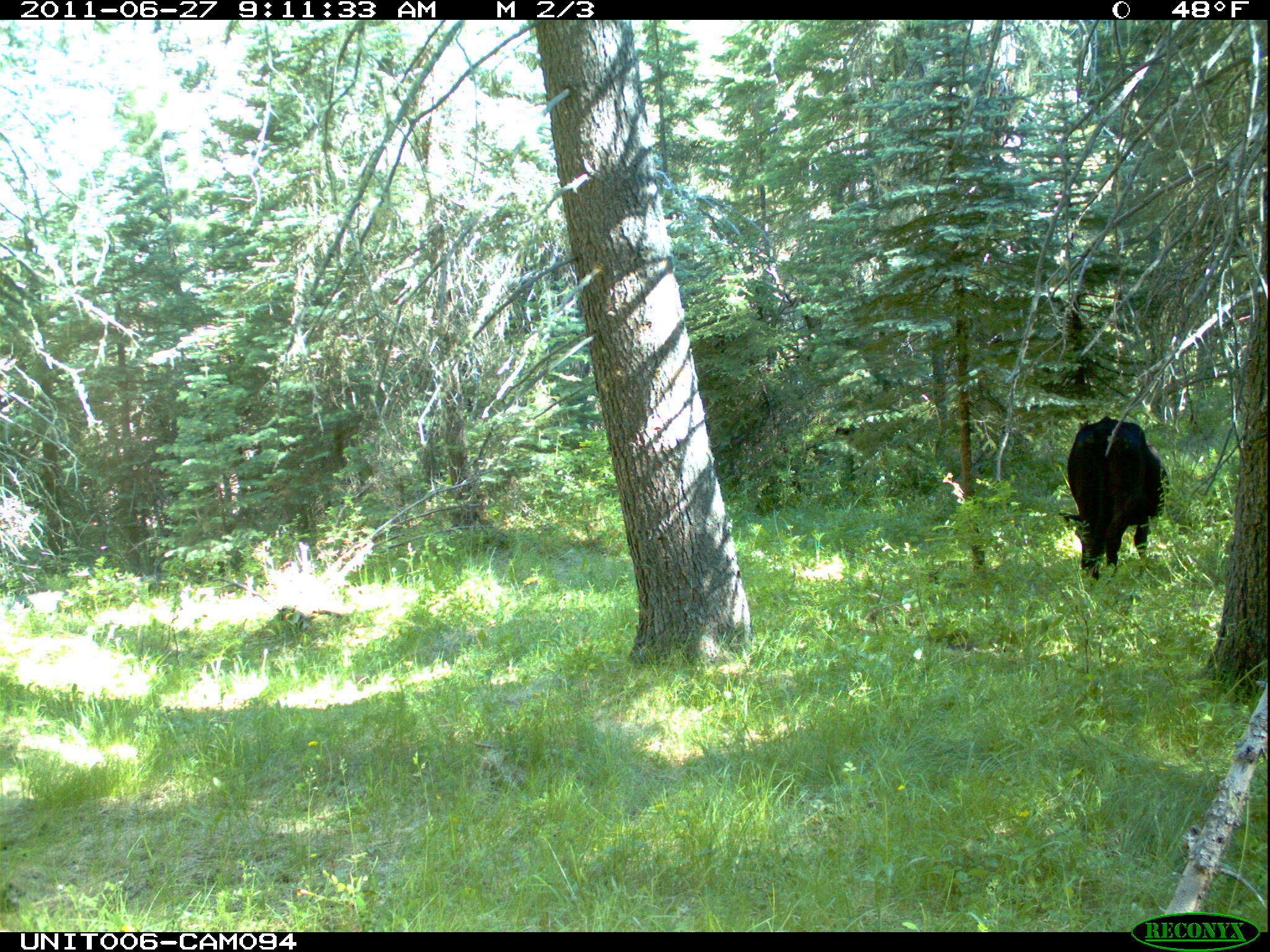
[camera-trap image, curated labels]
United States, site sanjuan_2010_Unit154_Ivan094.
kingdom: Animalia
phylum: Chordata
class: Mammalia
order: Artiodactyla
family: Bovidae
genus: Bos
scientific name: Bos taurus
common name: domestic cow